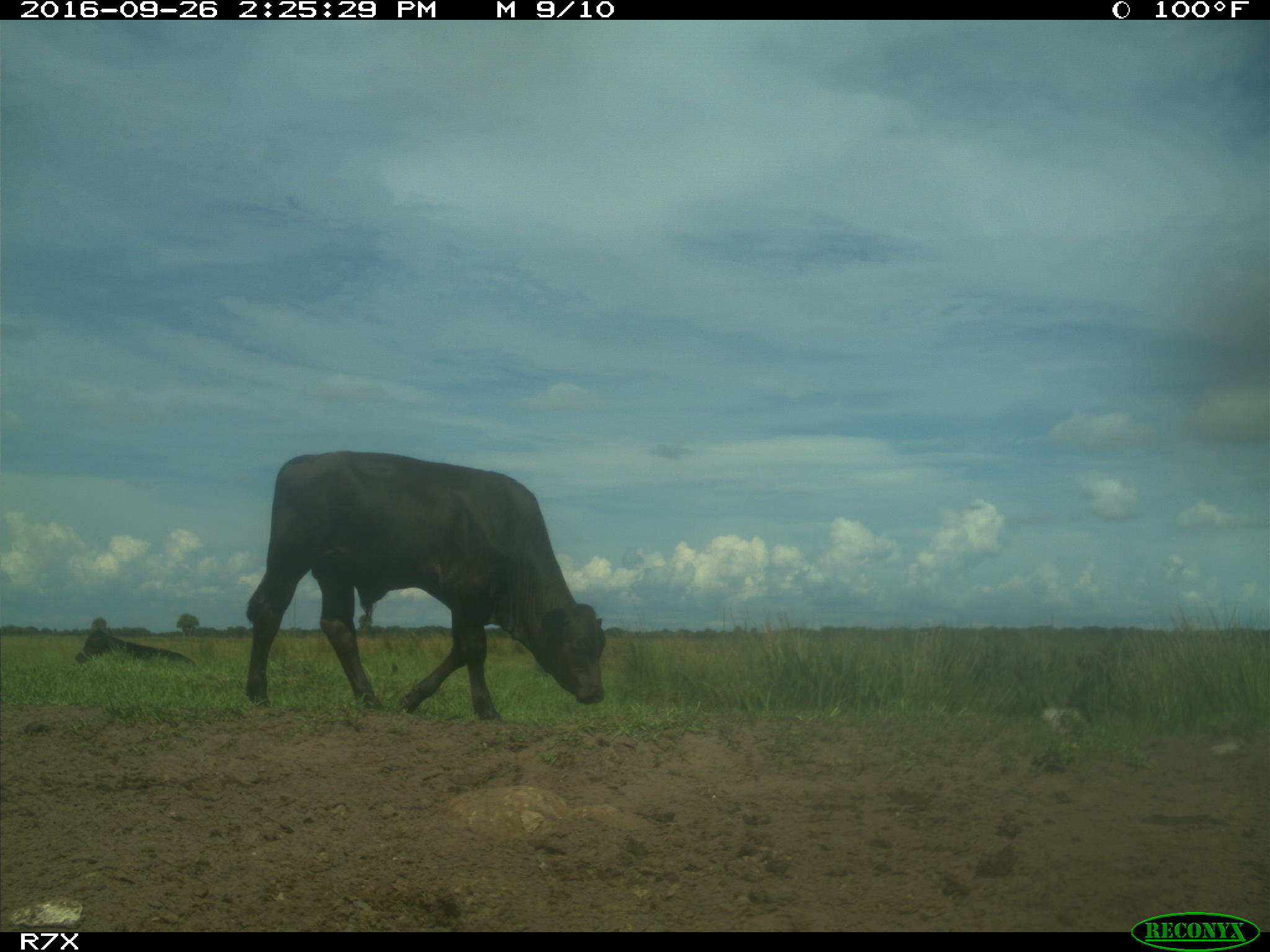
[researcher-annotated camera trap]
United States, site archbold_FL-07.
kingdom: Animalia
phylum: Chordata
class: Mammalia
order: Artiodactyla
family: Bovidae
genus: Bos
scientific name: Bos taurus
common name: domestic cow